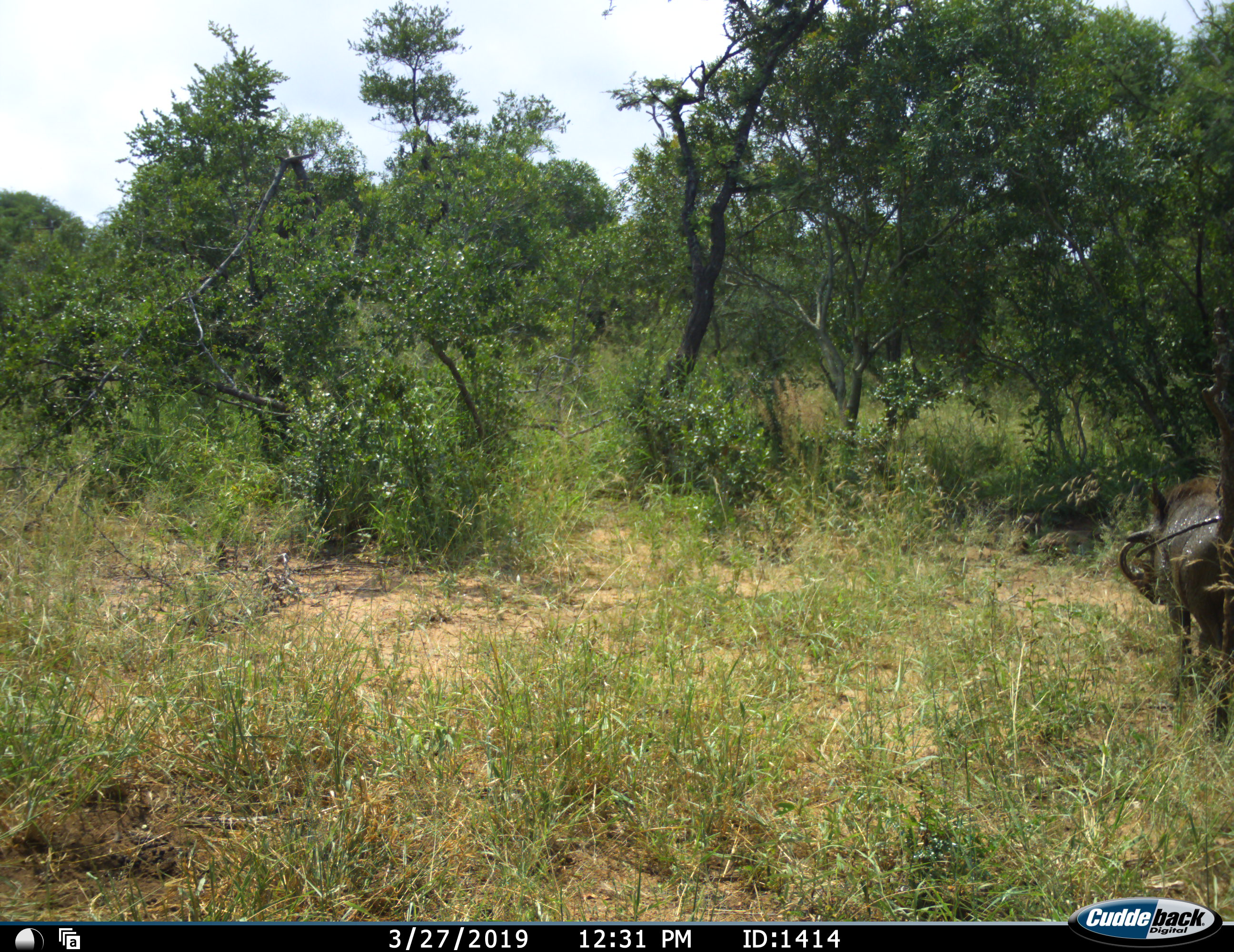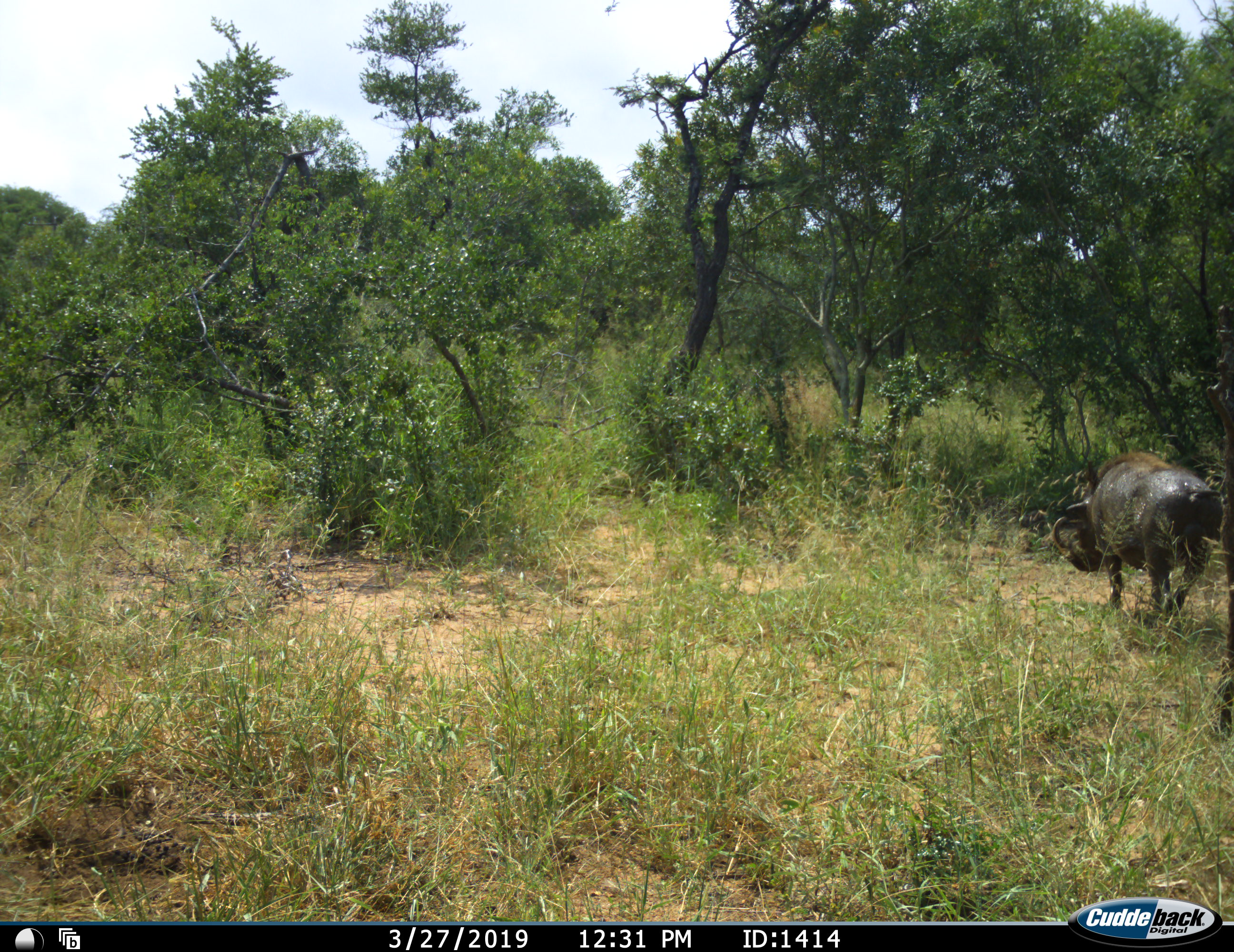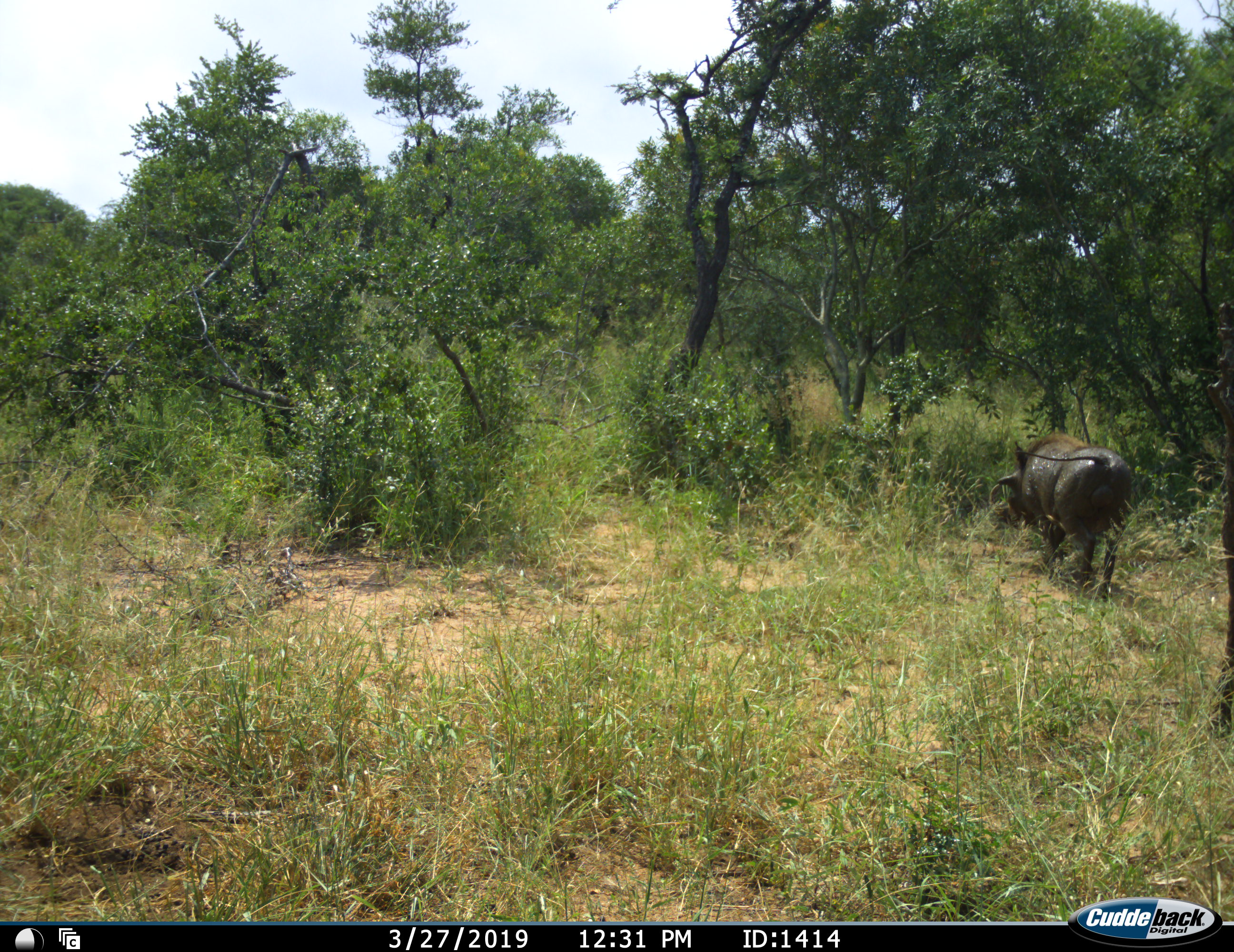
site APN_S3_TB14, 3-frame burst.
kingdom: Animalia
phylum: Chordata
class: Mammalia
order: Artiodactyla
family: Suidae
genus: Phacochoerus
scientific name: Phacochoerus africanus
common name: warthog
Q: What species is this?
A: Warthog (Phacochoerus africanus).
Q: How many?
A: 1.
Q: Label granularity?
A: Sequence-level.